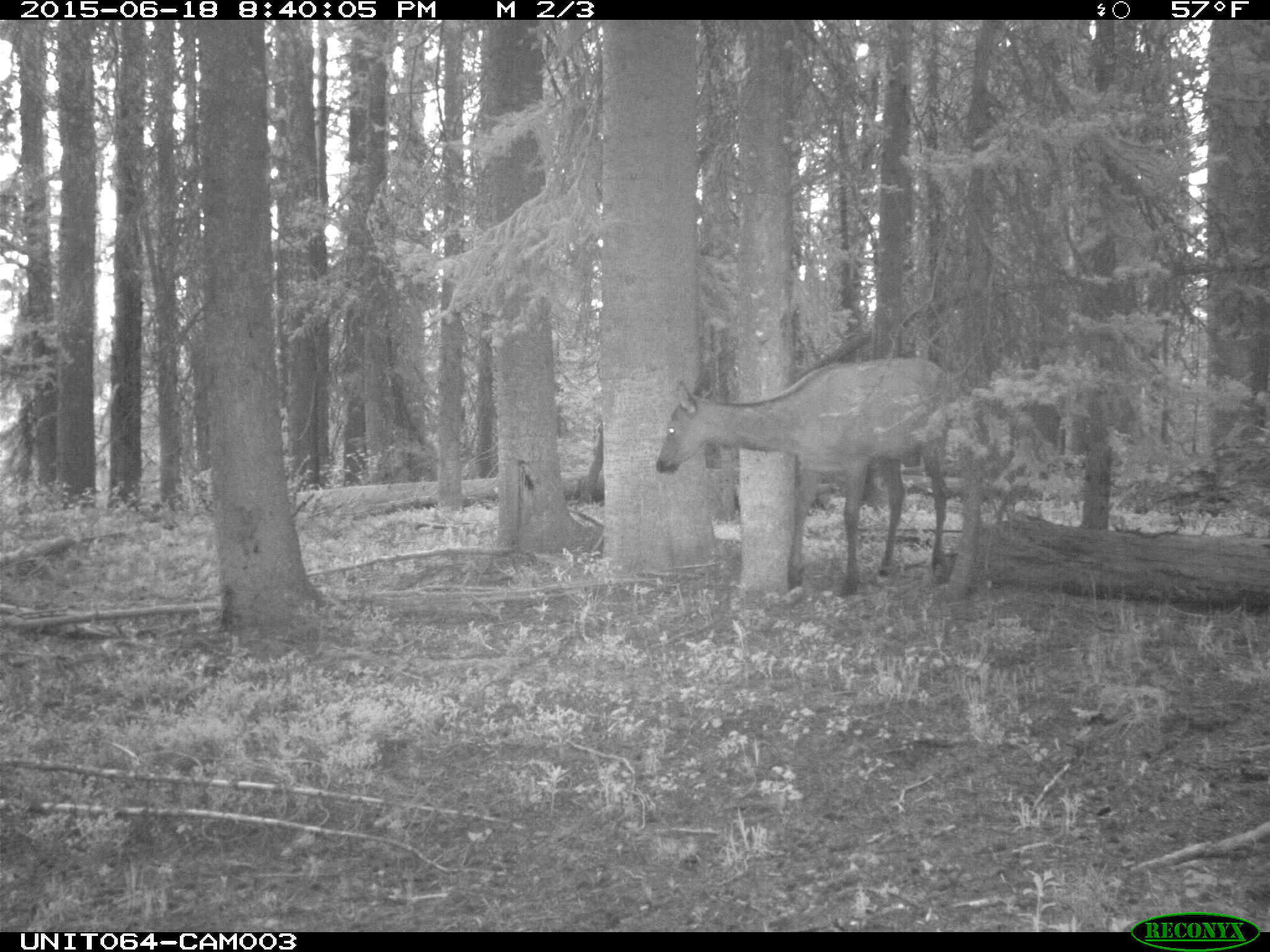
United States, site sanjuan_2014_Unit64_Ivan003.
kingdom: Animalia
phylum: Chordata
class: Mammalia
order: Artiodactyla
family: Cervidae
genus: Cervus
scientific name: Cervus elaphus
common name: red deer